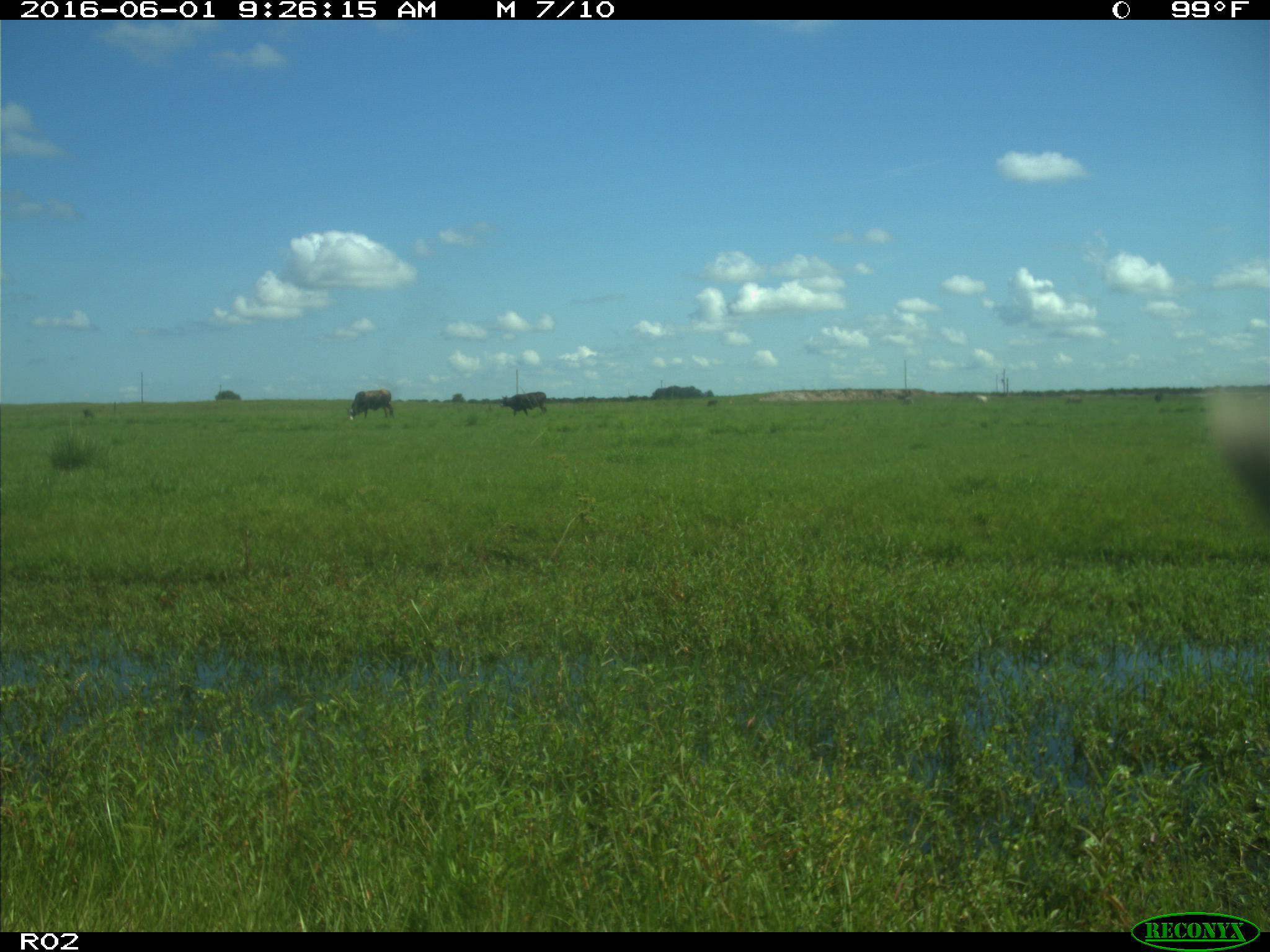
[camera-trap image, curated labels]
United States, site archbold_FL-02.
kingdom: Animalia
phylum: Chordata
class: Mammalia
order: Artiodactyla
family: Bovidae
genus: Bos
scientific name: Bos taurus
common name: domestic cow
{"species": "Bos taurus (domestic cow)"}